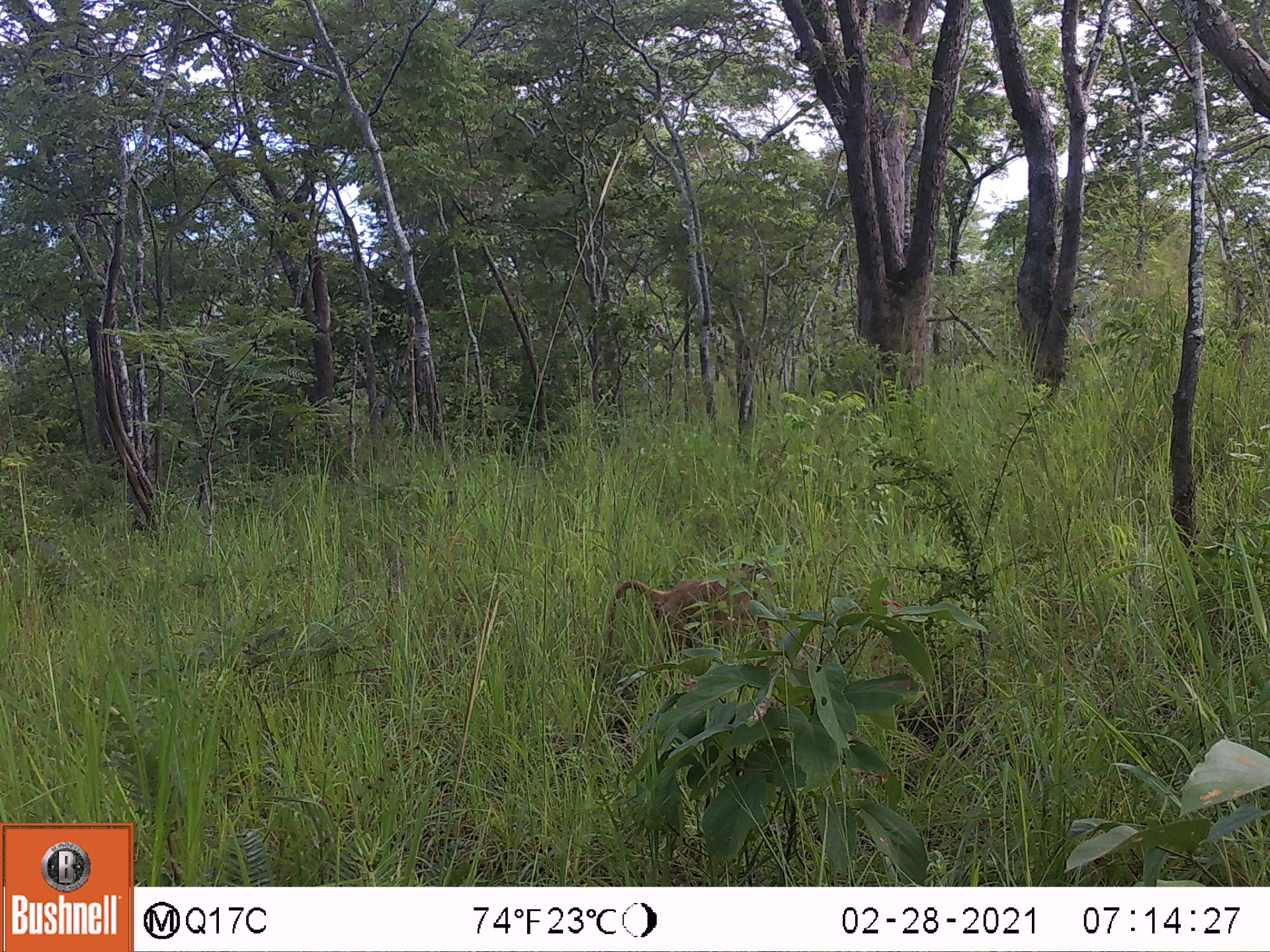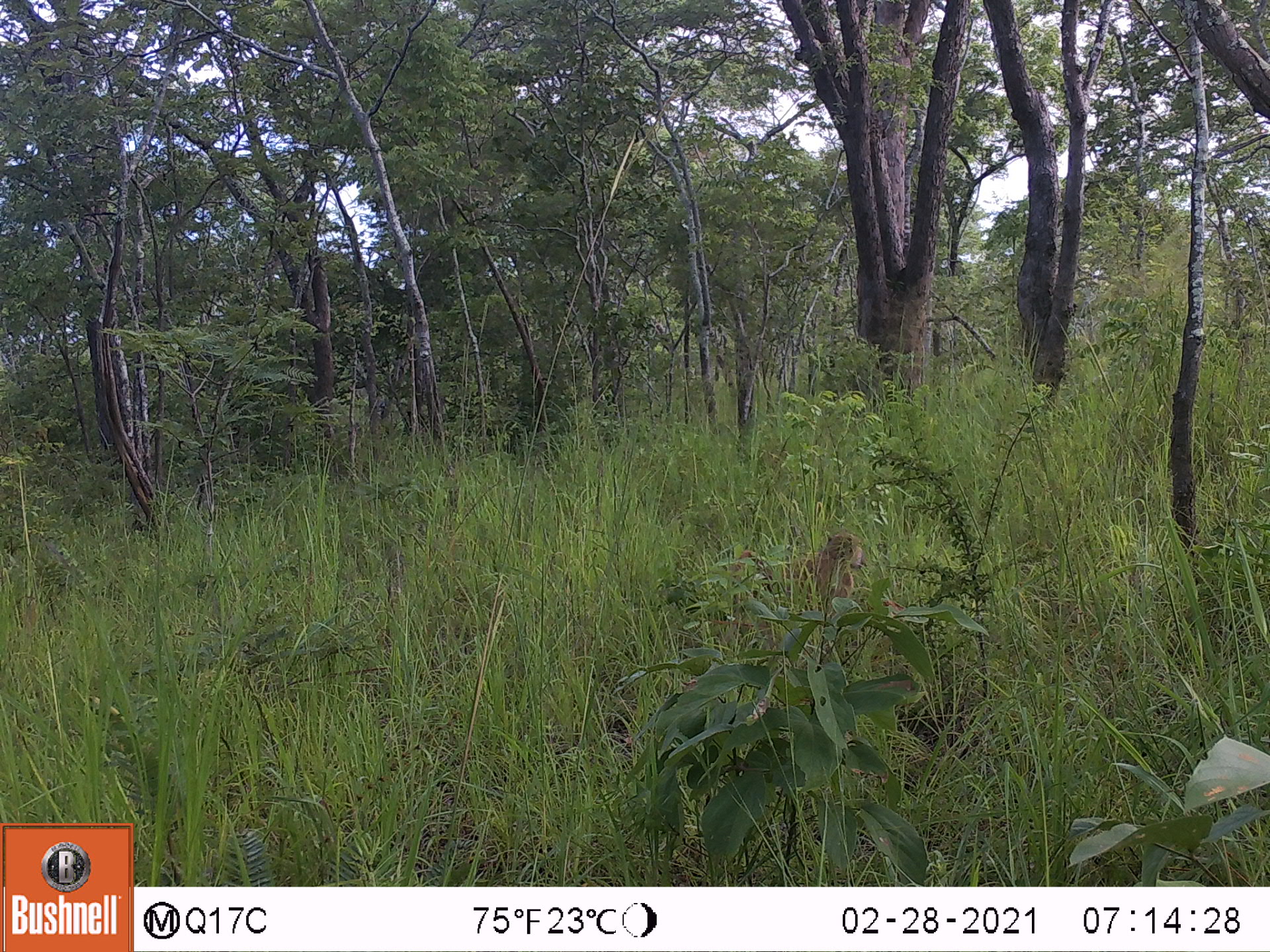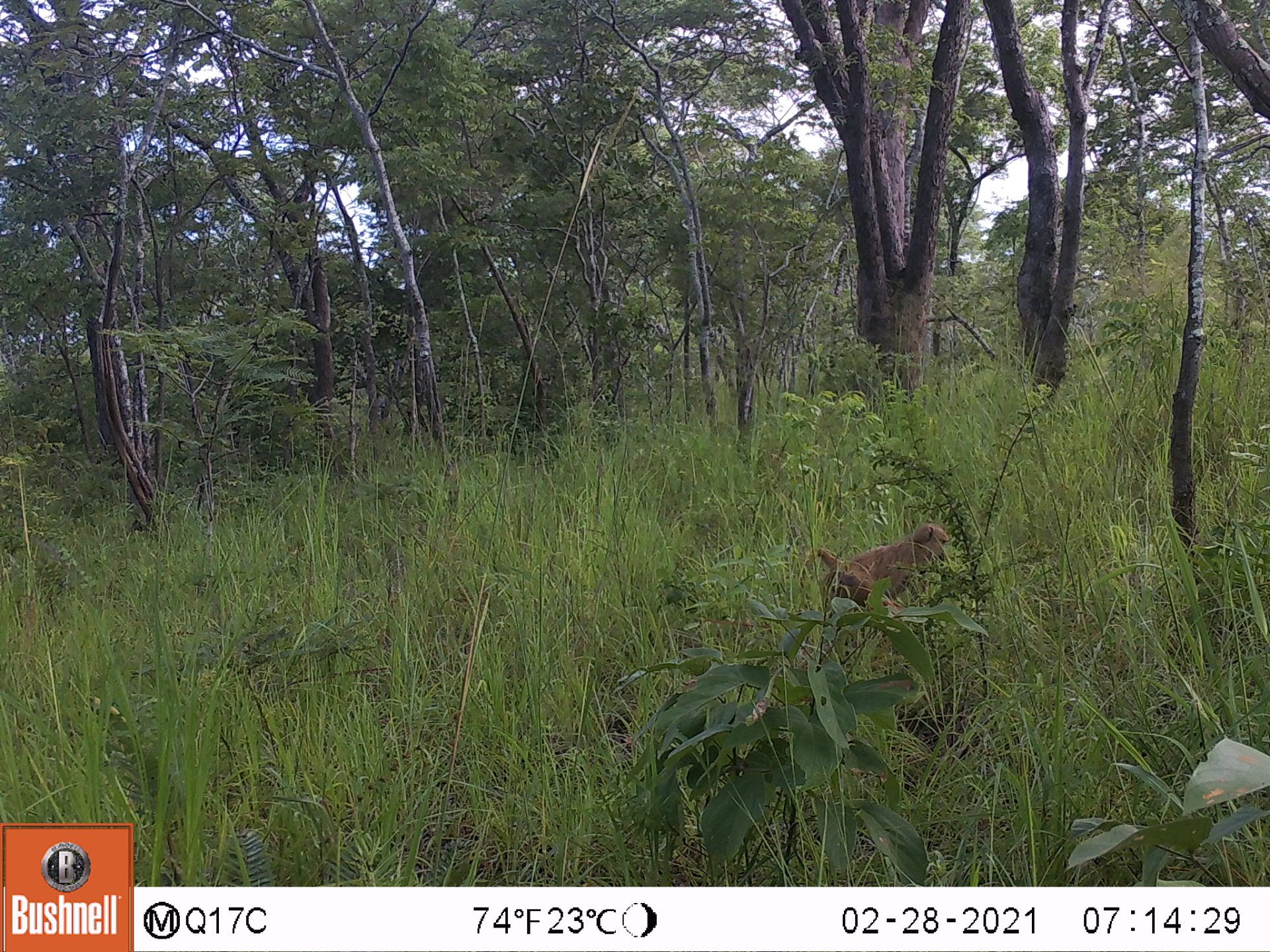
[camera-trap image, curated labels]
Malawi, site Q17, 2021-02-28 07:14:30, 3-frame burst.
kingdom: Animalia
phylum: Chordata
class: Mammalia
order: Primates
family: Cercopithecidae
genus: Papio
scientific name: Papio cynocephalus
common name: yellow baboon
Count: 1.